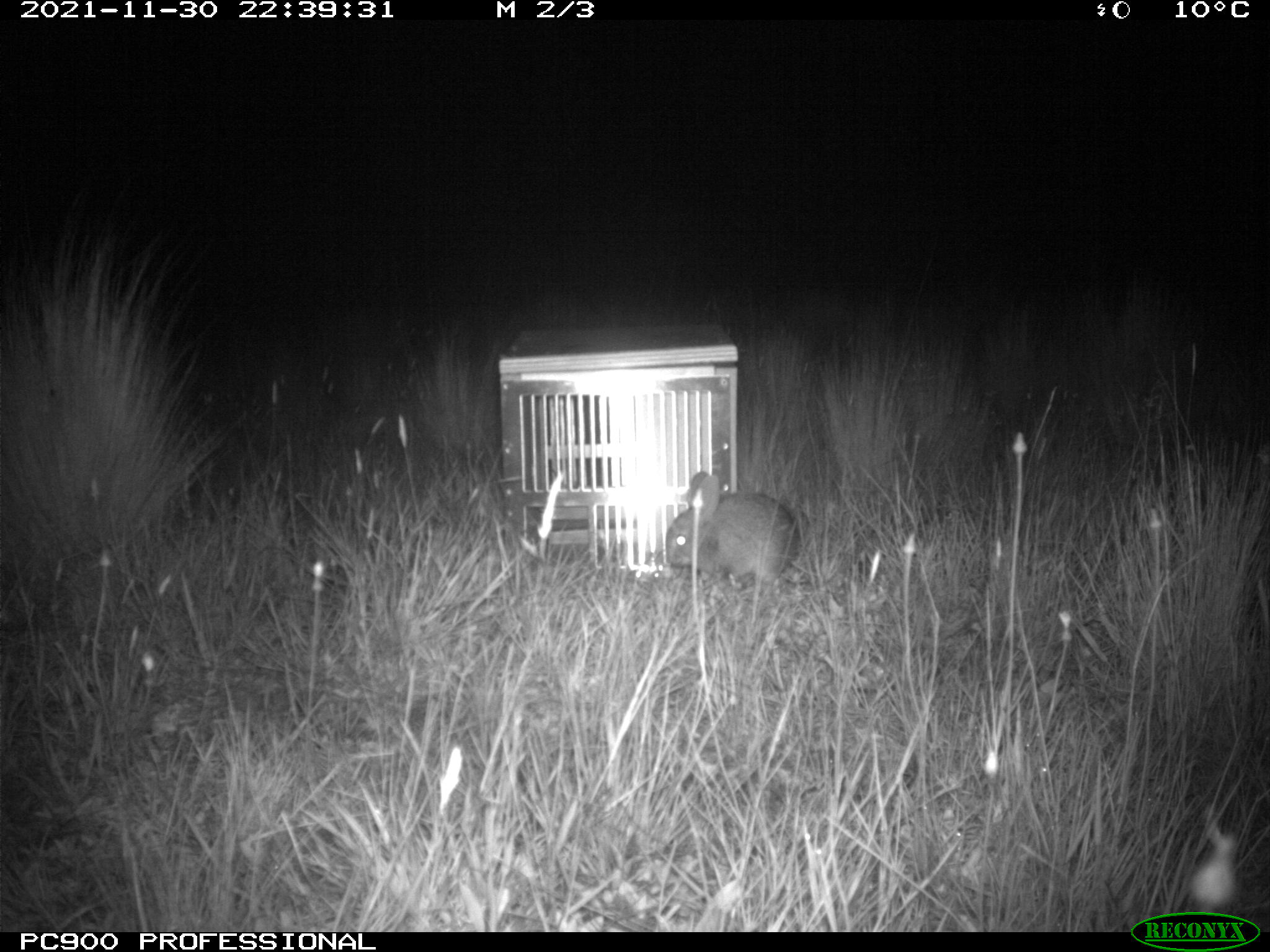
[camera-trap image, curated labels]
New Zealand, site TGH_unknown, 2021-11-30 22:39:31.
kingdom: Animalia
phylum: Chordata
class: Mammalia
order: Lagomorpha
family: Leporidae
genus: Oryctolagus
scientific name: Oryctolagus cuniculus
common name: european rabbit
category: rabbit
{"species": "rabbit (european rabbit) (Oryctolagus cuniculus)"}